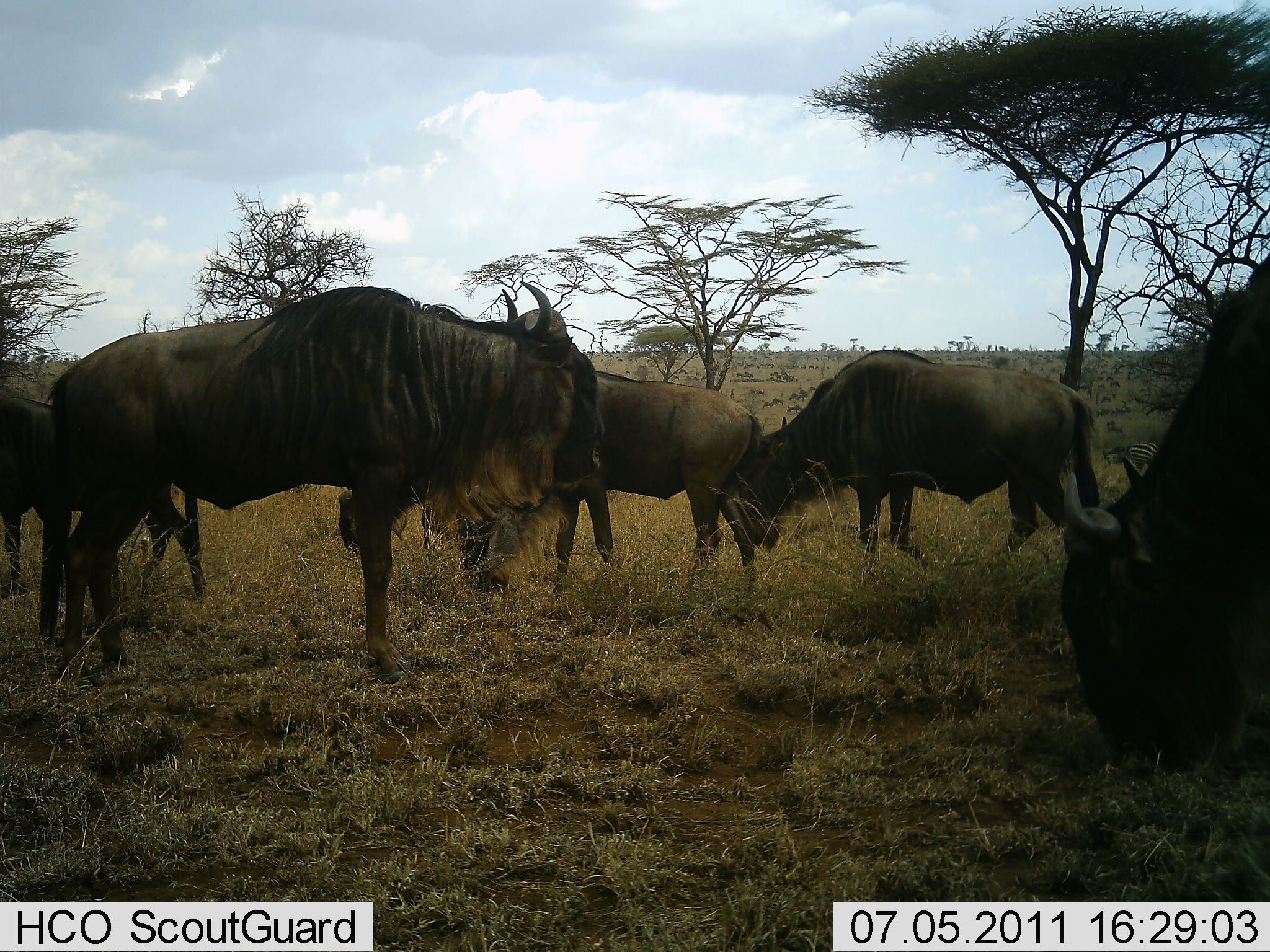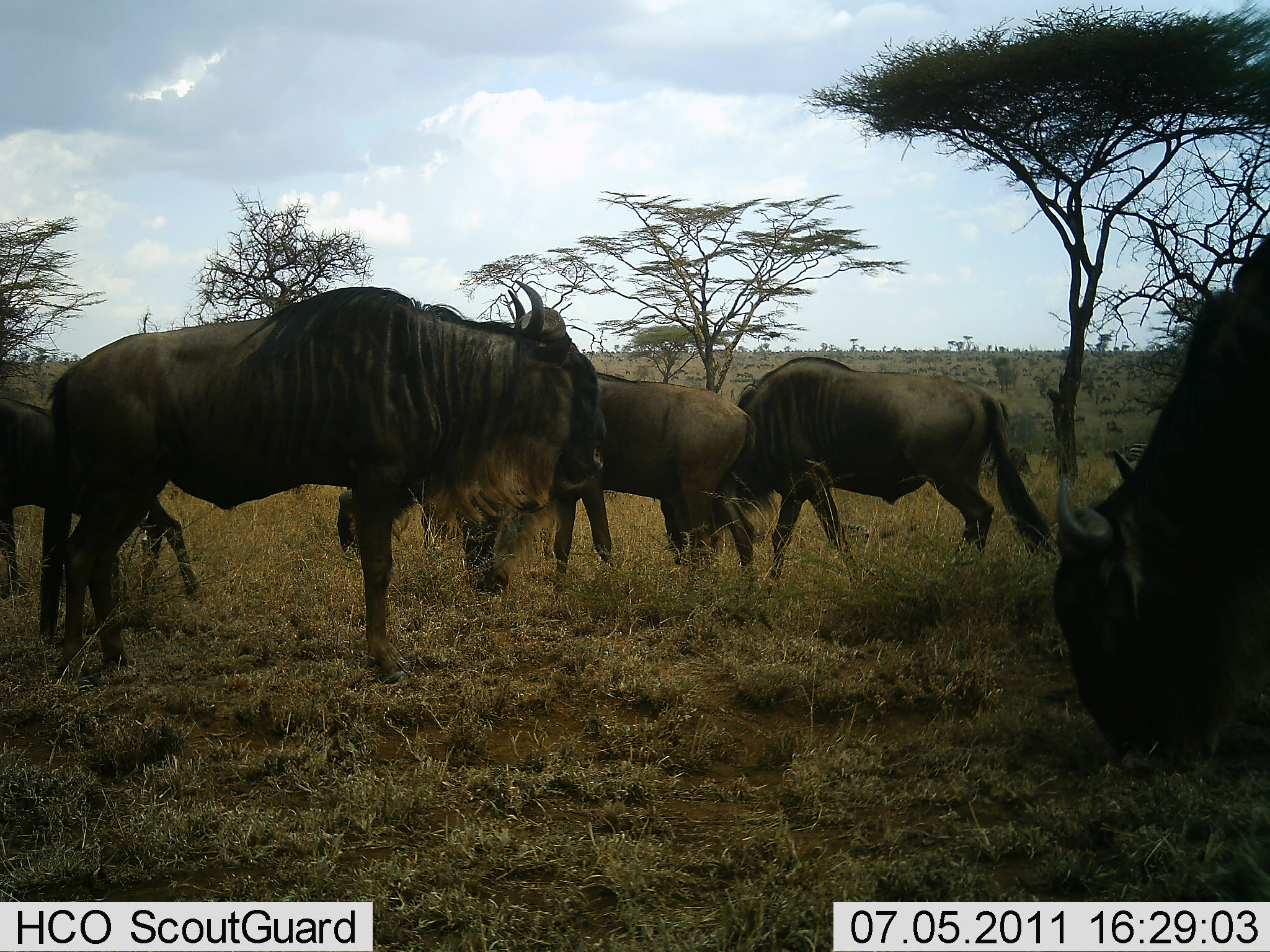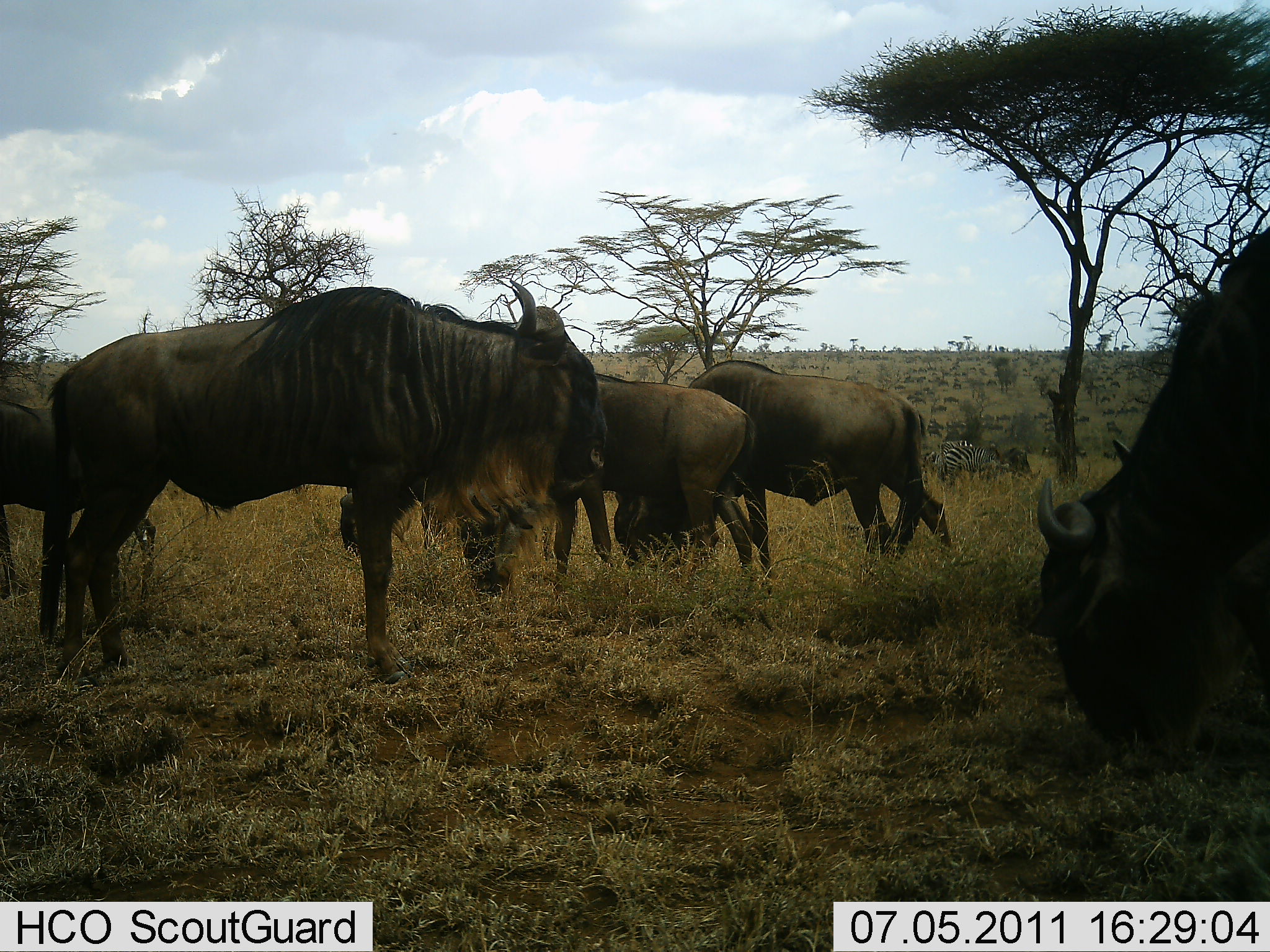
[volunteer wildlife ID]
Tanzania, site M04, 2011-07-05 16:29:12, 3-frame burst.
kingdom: Animalia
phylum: Chordata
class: Mammalia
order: Artiodactyla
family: Bovidae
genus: Connochaetes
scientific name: Connochaetes taurinus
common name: blue wildebeest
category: wildebeest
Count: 5.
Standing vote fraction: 63%.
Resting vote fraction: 0%.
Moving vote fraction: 16%.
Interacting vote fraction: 0%.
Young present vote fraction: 5%.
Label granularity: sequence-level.